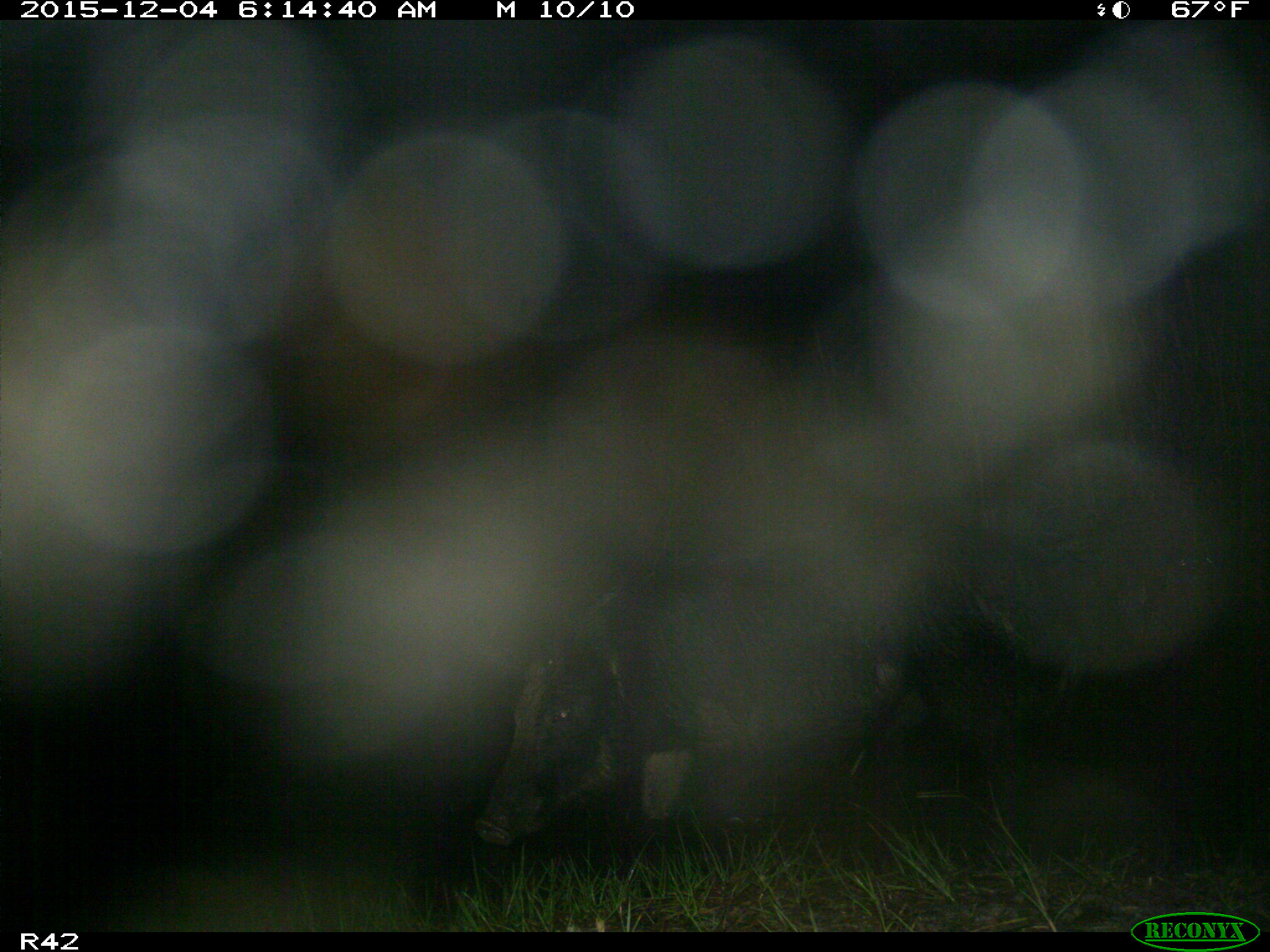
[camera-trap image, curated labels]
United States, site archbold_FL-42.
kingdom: Animalia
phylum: Chordata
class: Mammalia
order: Artiodactyla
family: Suidae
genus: Sus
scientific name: Sus scrofa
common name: wild boar